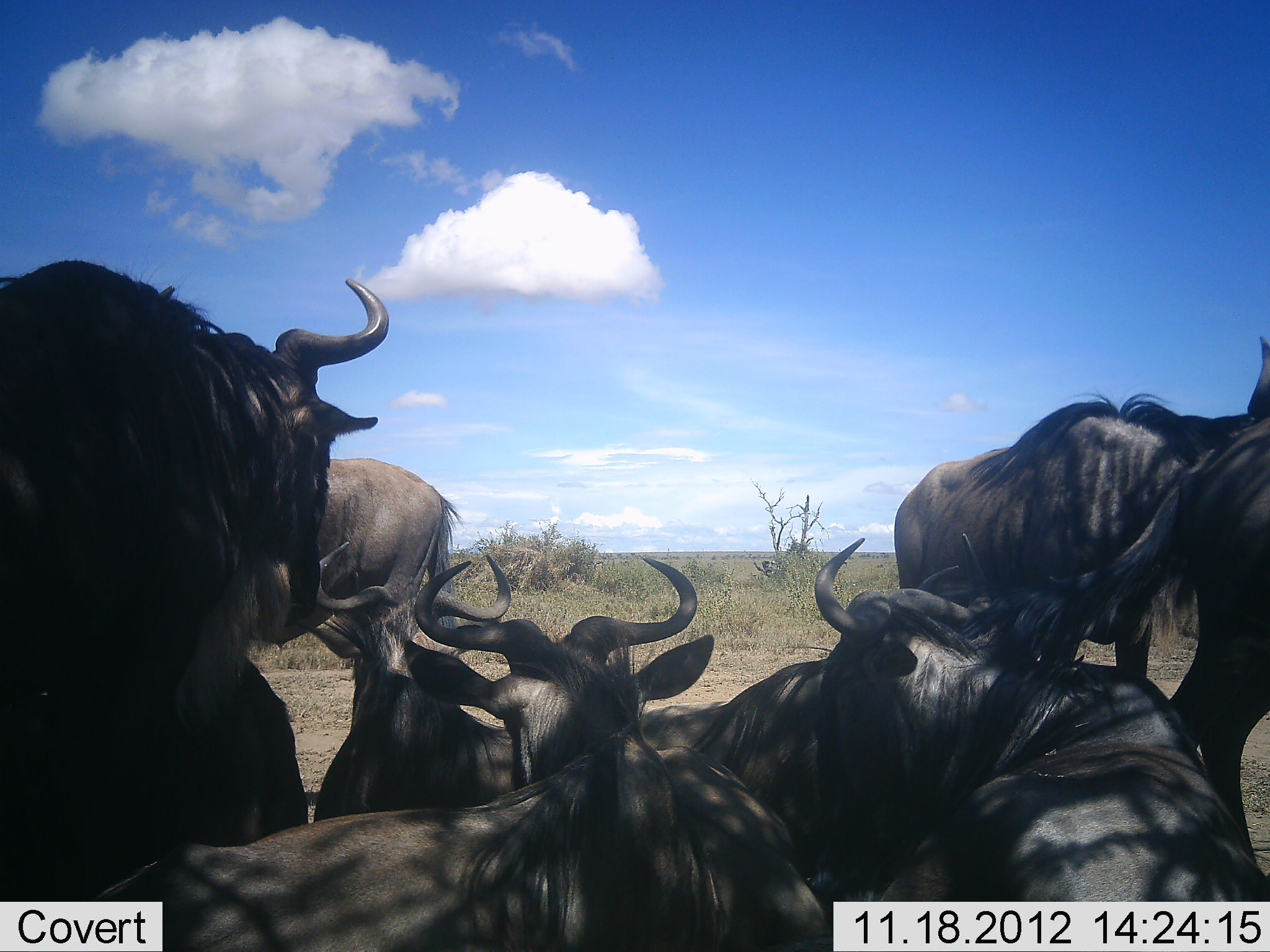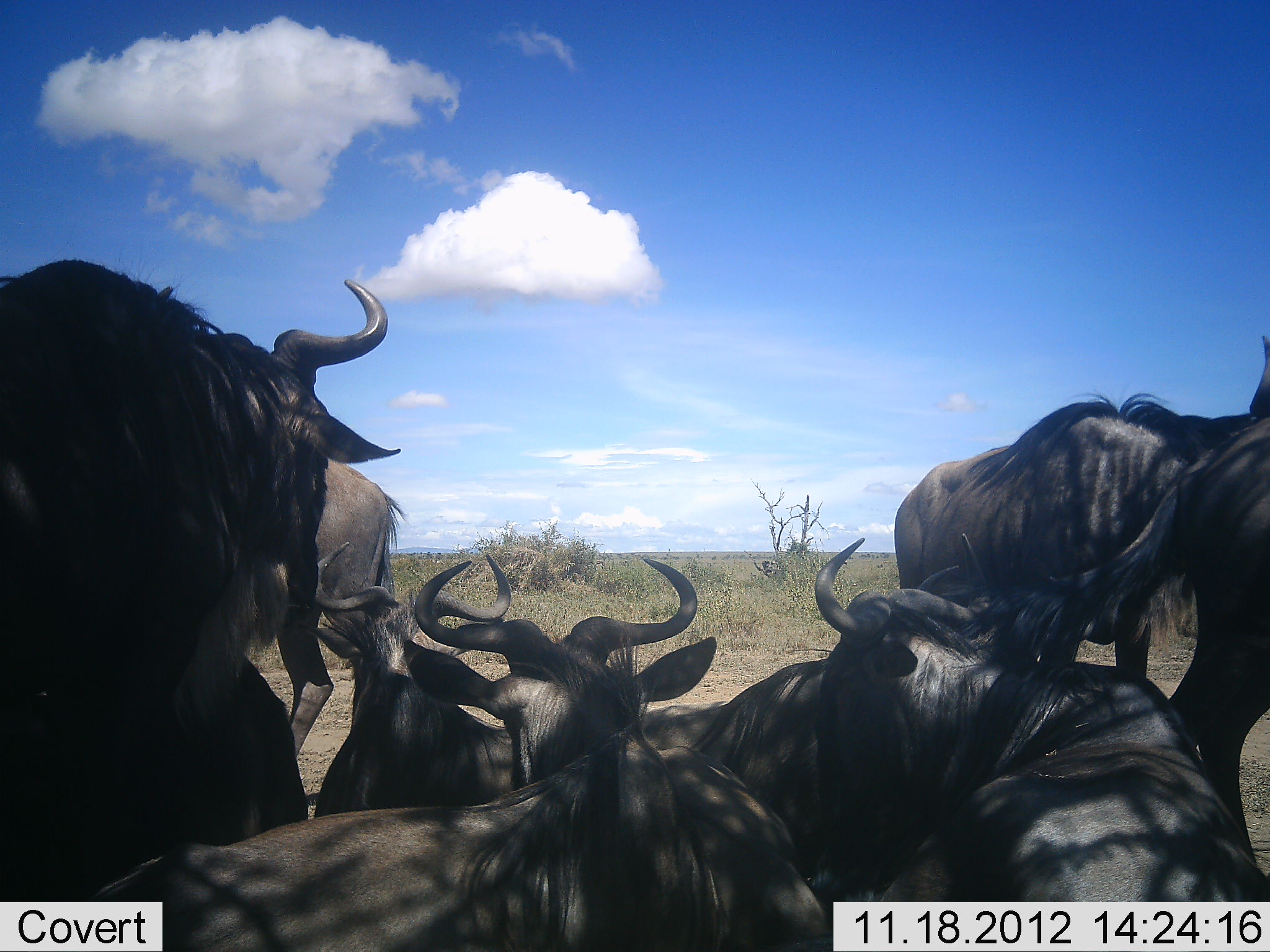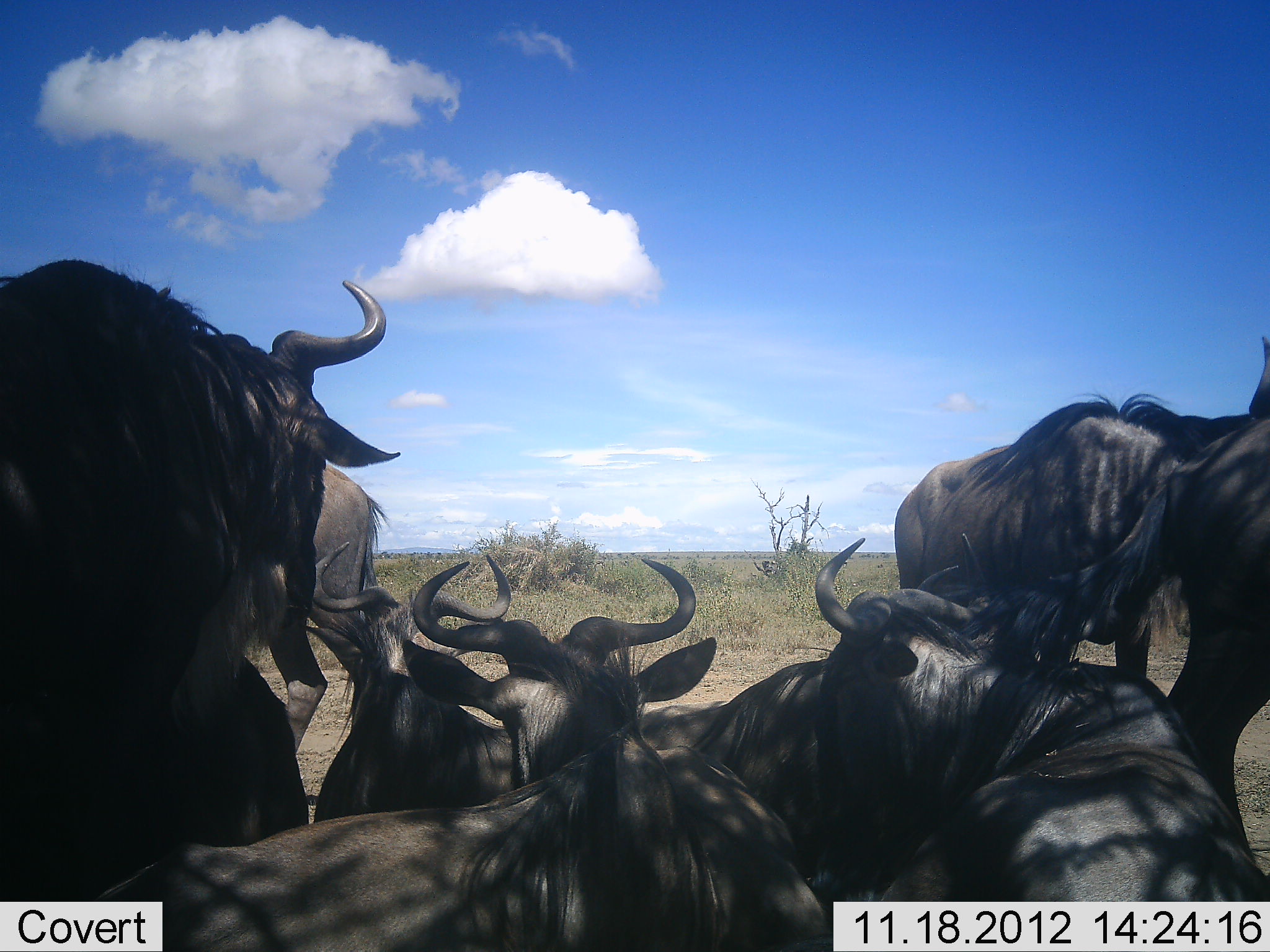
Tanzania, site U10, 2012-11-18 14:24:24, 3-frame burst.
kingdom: Animalia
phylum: Chordata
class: Mammalia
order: Artiodactyla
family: Bovidae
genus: Connochaetes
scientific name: Connochaetes taurinus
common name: blue wildebeest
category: wildebeest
Wildebeest (blue wildebeest) (Connochaetes taurinus), count 9. Behavior (volunteer vote fractions): standing 80%, resting 100%, moving 50%, interacting 0%. Young present (vote fraction): 0%. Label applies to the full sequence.